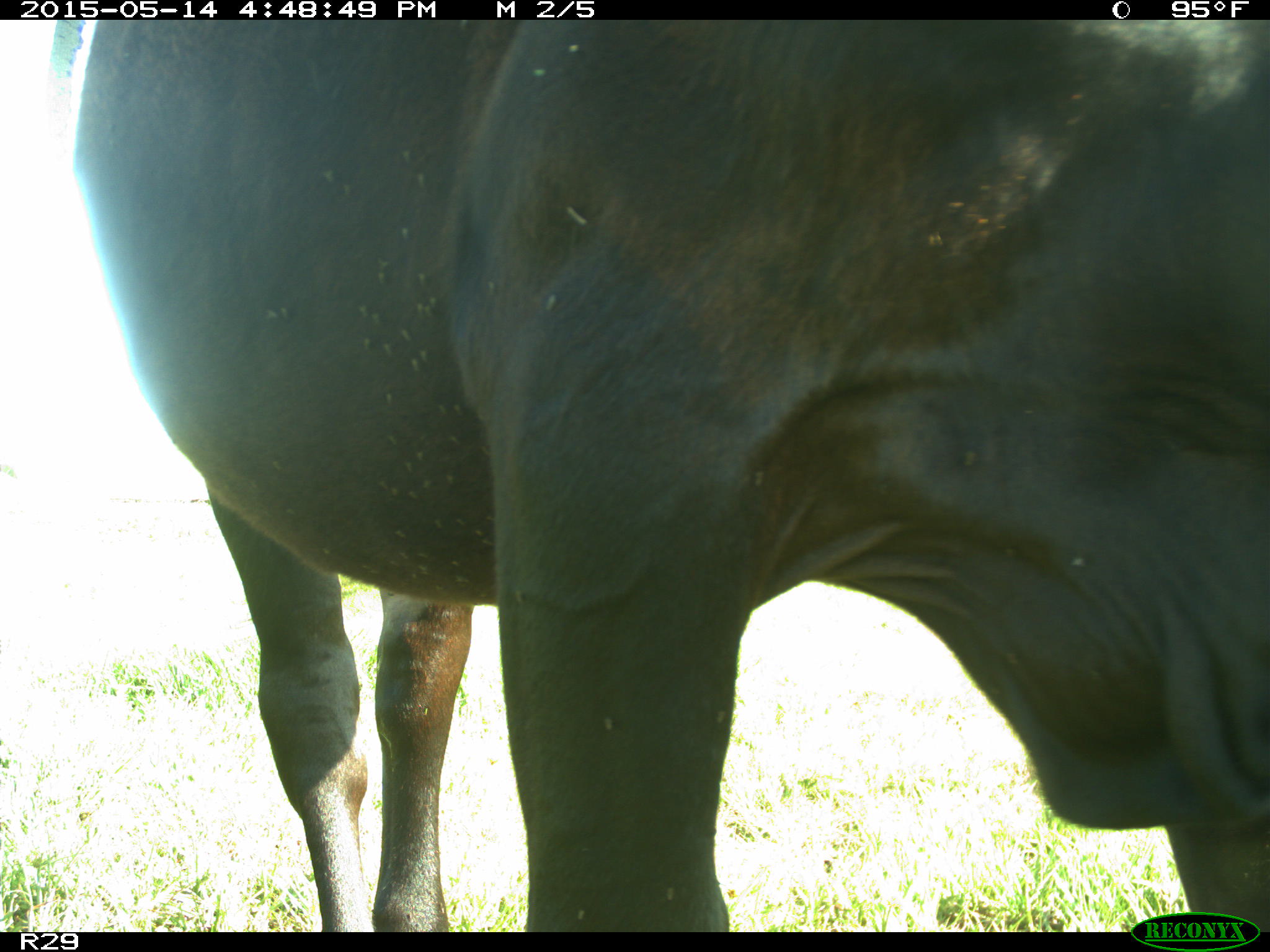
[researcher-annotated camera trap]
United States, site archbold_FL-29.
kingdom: Animalia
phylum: Chordata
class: Mammalia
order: Artiodactyla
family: Bovidae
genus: Bos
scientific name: Bos taurus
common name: domestic cow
Bos taurus (domestic cow).